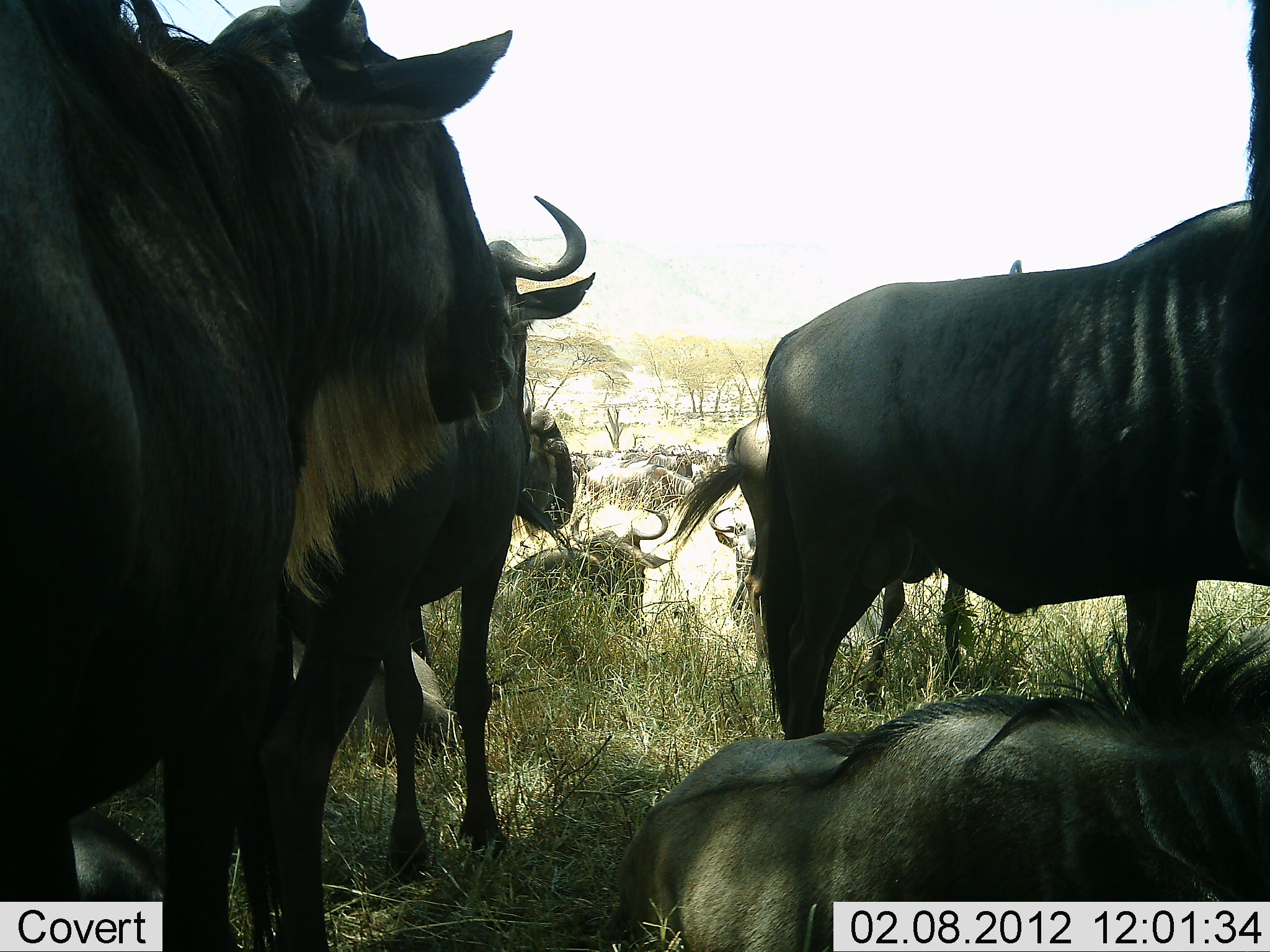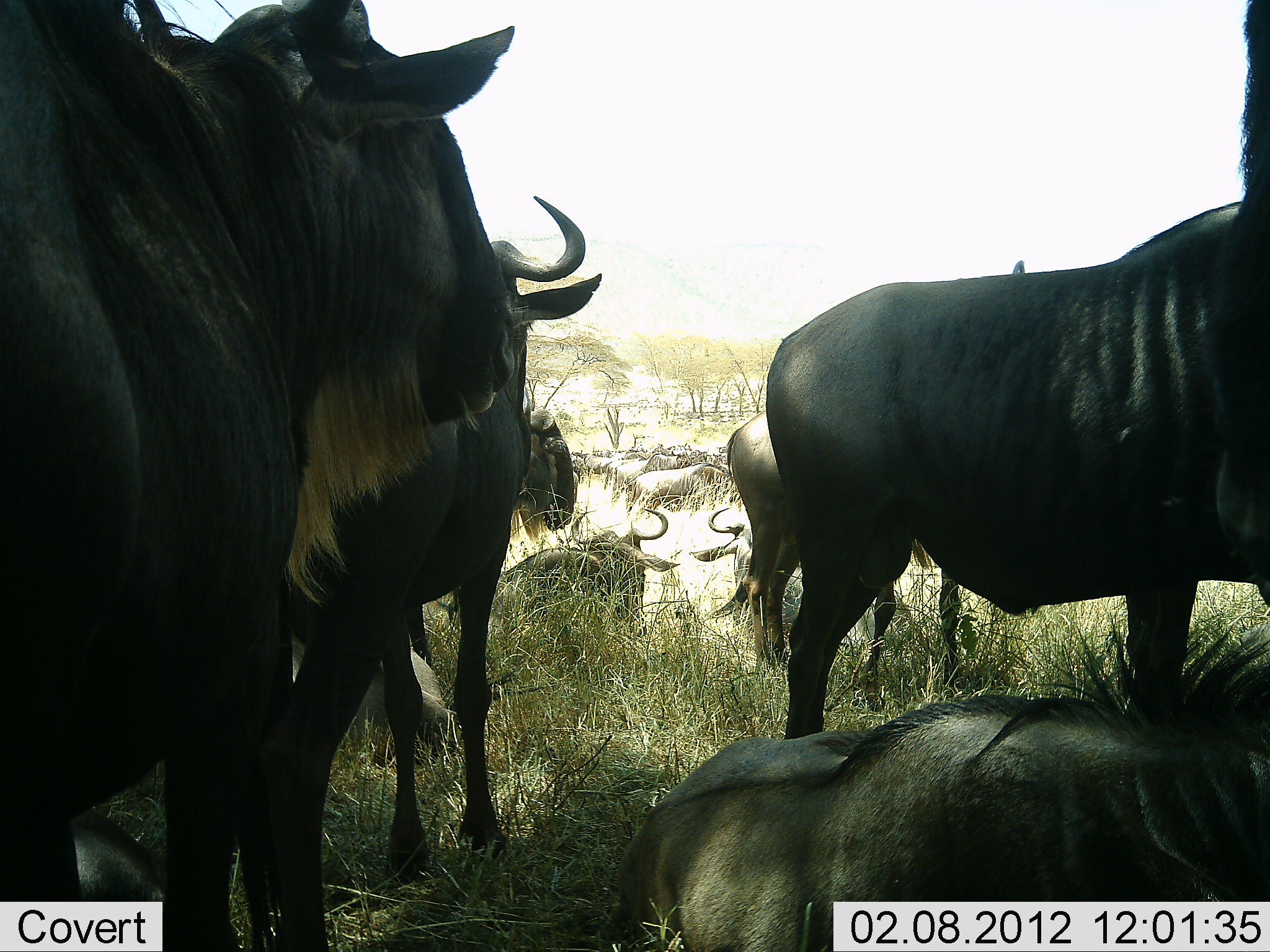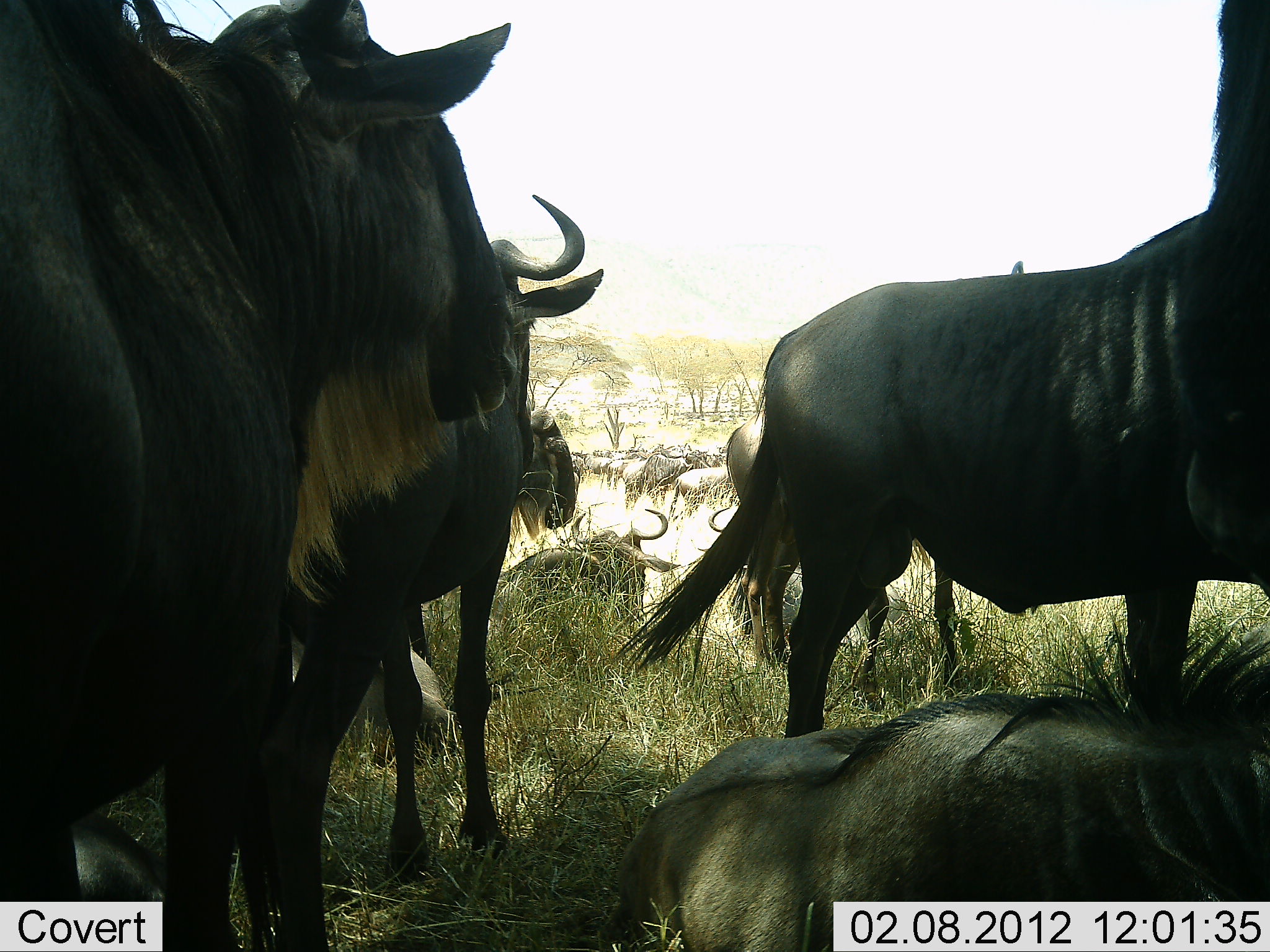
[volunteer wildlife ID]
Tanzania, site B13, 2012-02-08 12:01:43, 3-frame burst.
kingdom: Animalia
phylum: Chordata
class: Mammalia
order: Artiodactyla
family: Bovidae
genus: Connochaetes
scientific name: Connochaetes taurinus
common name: blue wildebeest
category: wildebeest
Wildebeest (blue wildebeest) (Connochaetes taurinus), count 11-50. Behavior (volunteer vote fractions): standing 83%, resting 89%, moving 22%, interacting 0%. Young present (vote fraction): 6%. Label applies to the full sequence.